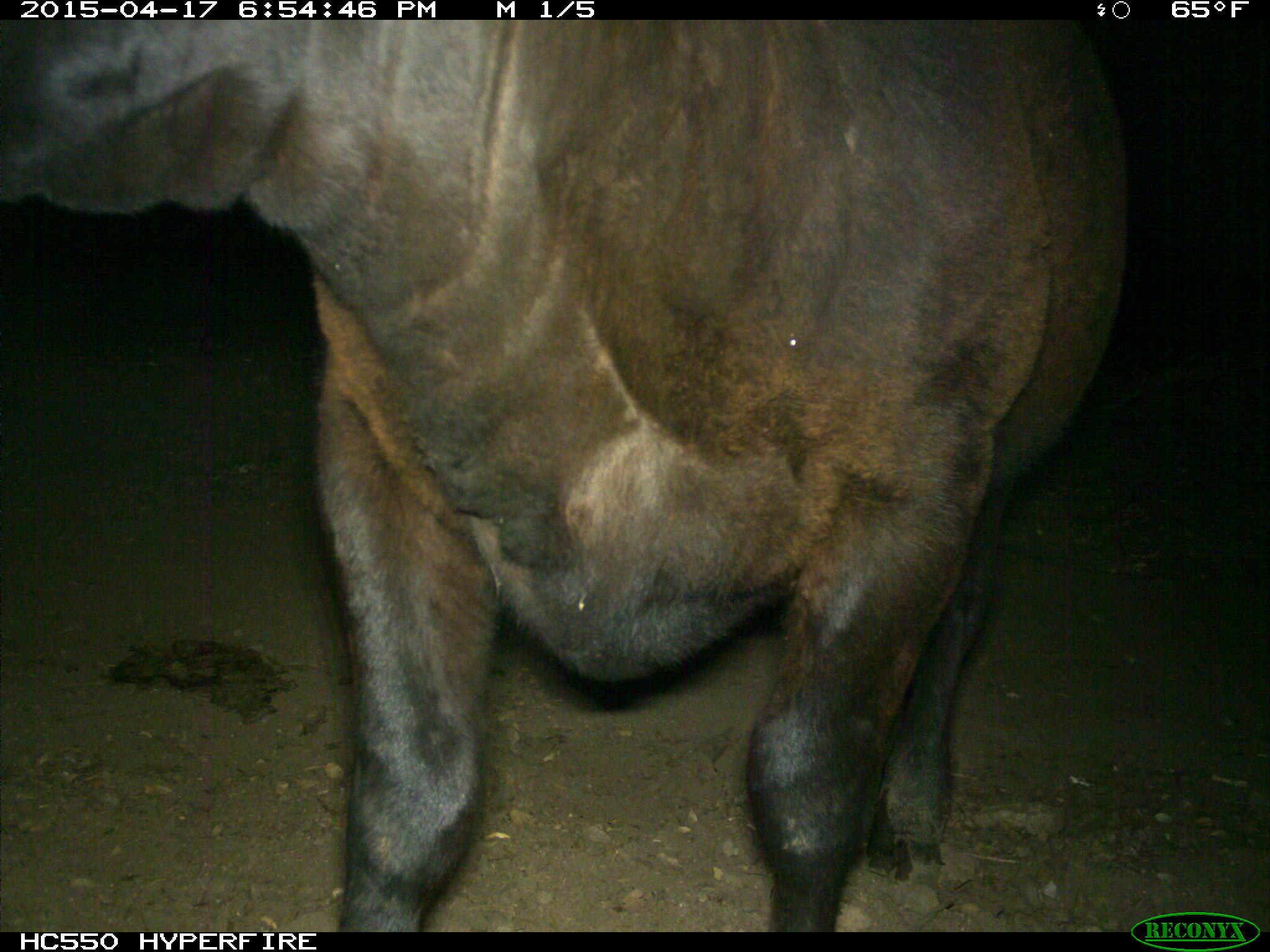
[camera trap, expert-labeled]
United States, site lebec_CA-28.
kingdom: Animalia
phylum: Chordata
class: Mammalia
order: Artiodactyla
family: Bovidae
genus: Bos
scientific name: Bos taurus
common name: domestic cow